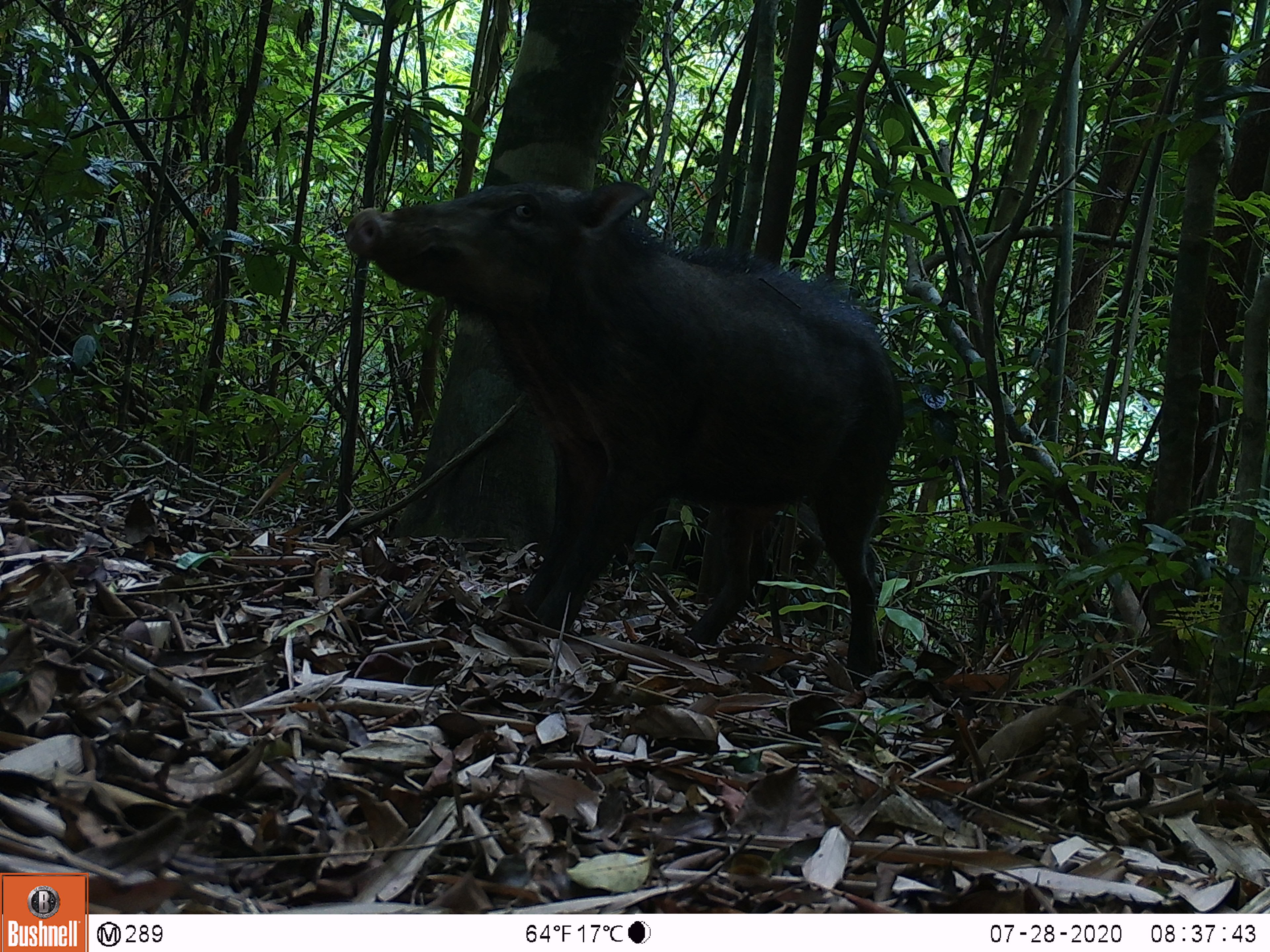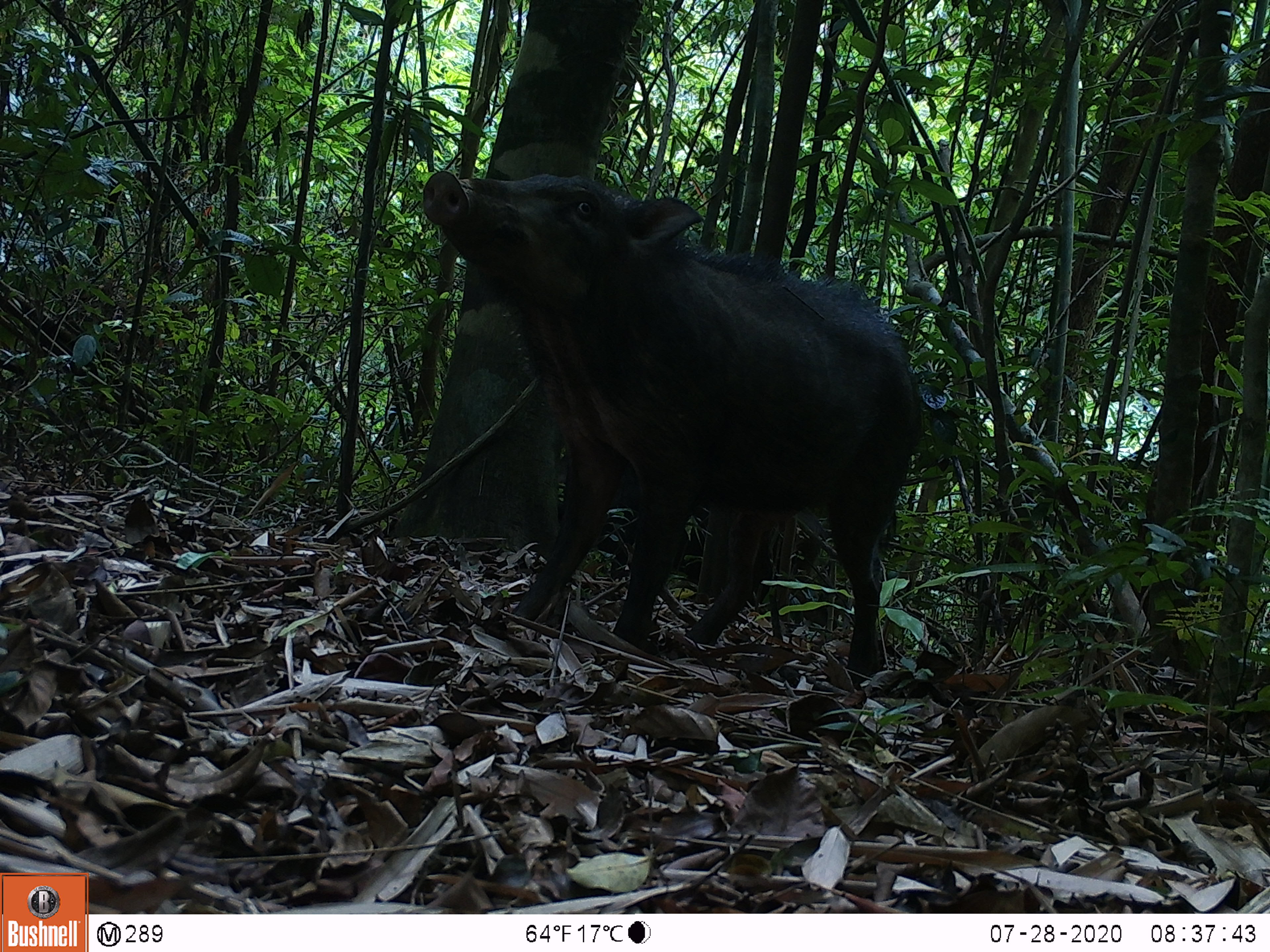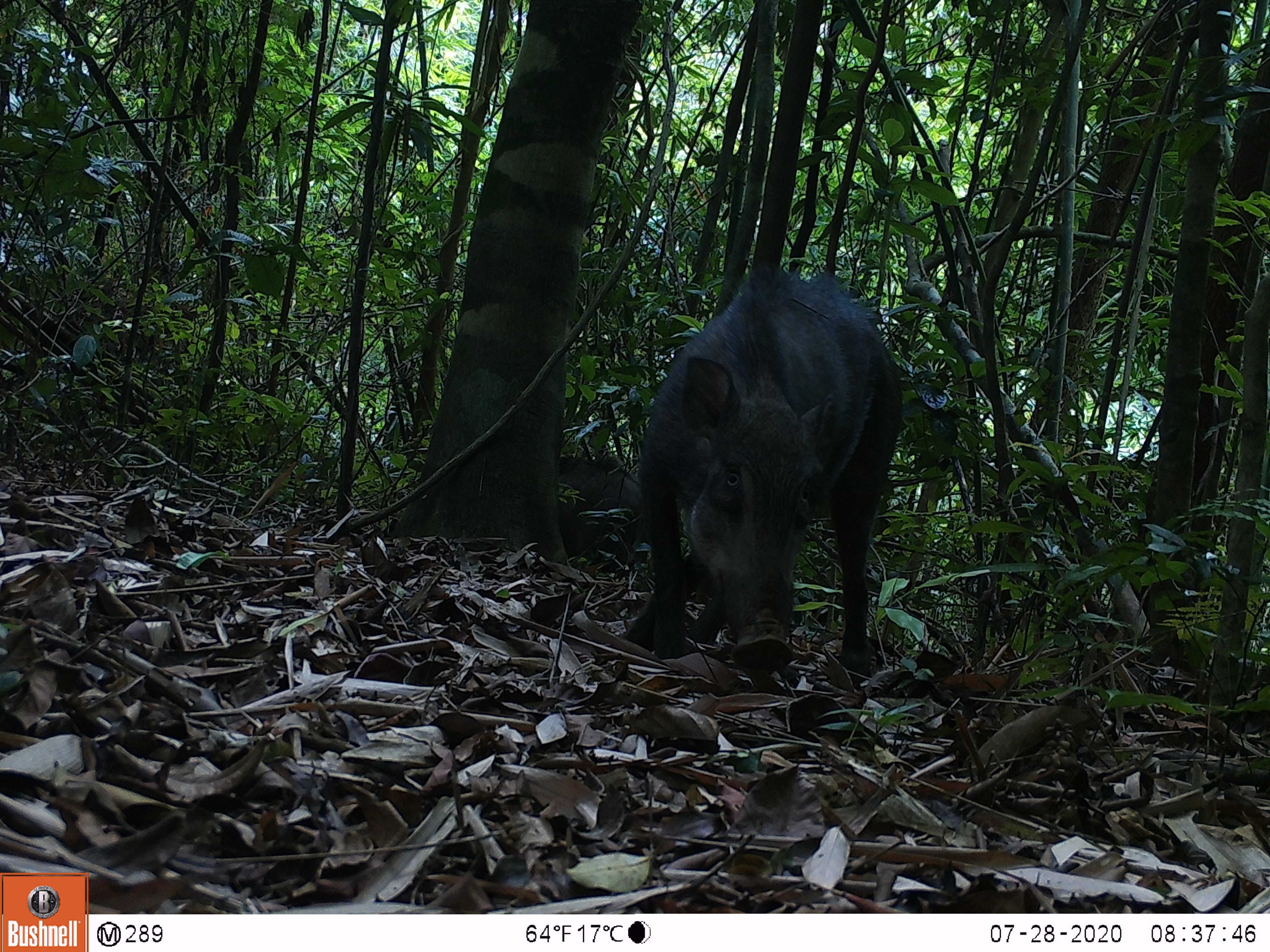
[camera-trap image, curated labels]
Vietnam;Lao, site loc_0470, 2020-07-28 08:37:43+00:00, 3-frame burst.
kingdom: Animalia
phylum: Chordata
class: Mammalia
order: Artiodactyla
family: Suidae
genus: Sus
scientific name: Sus scrofa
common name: eurasian wild pig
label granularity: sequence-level